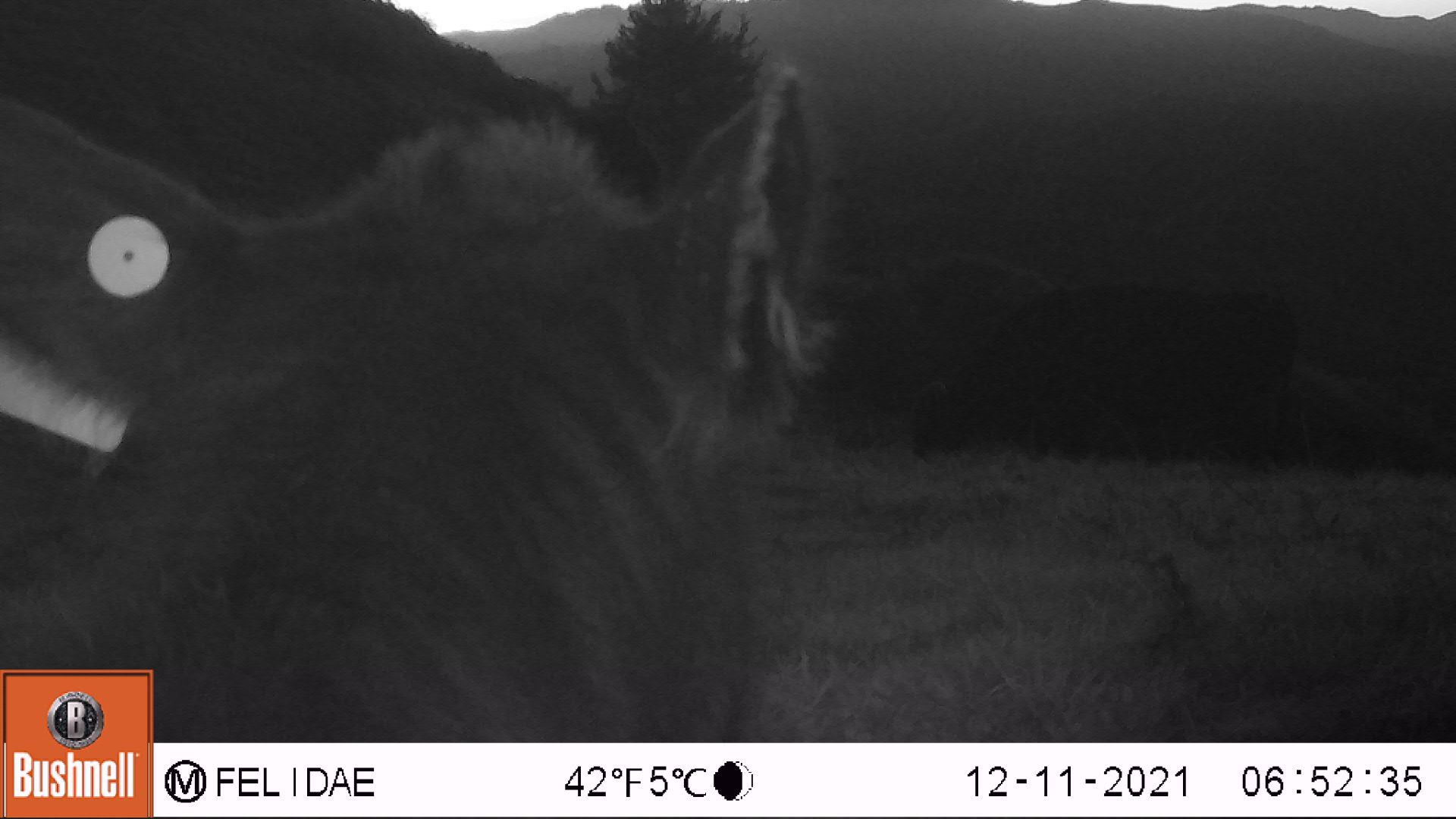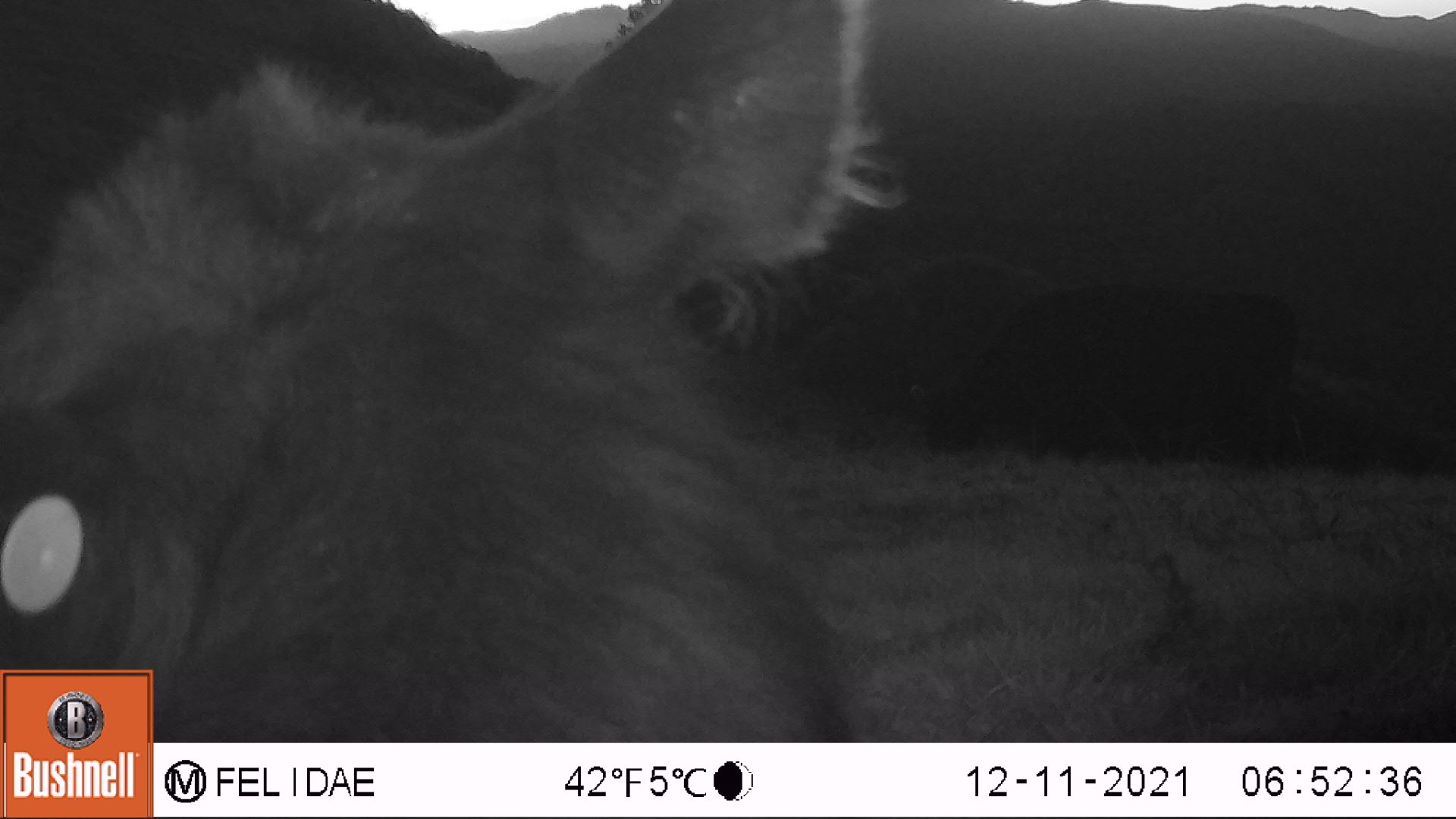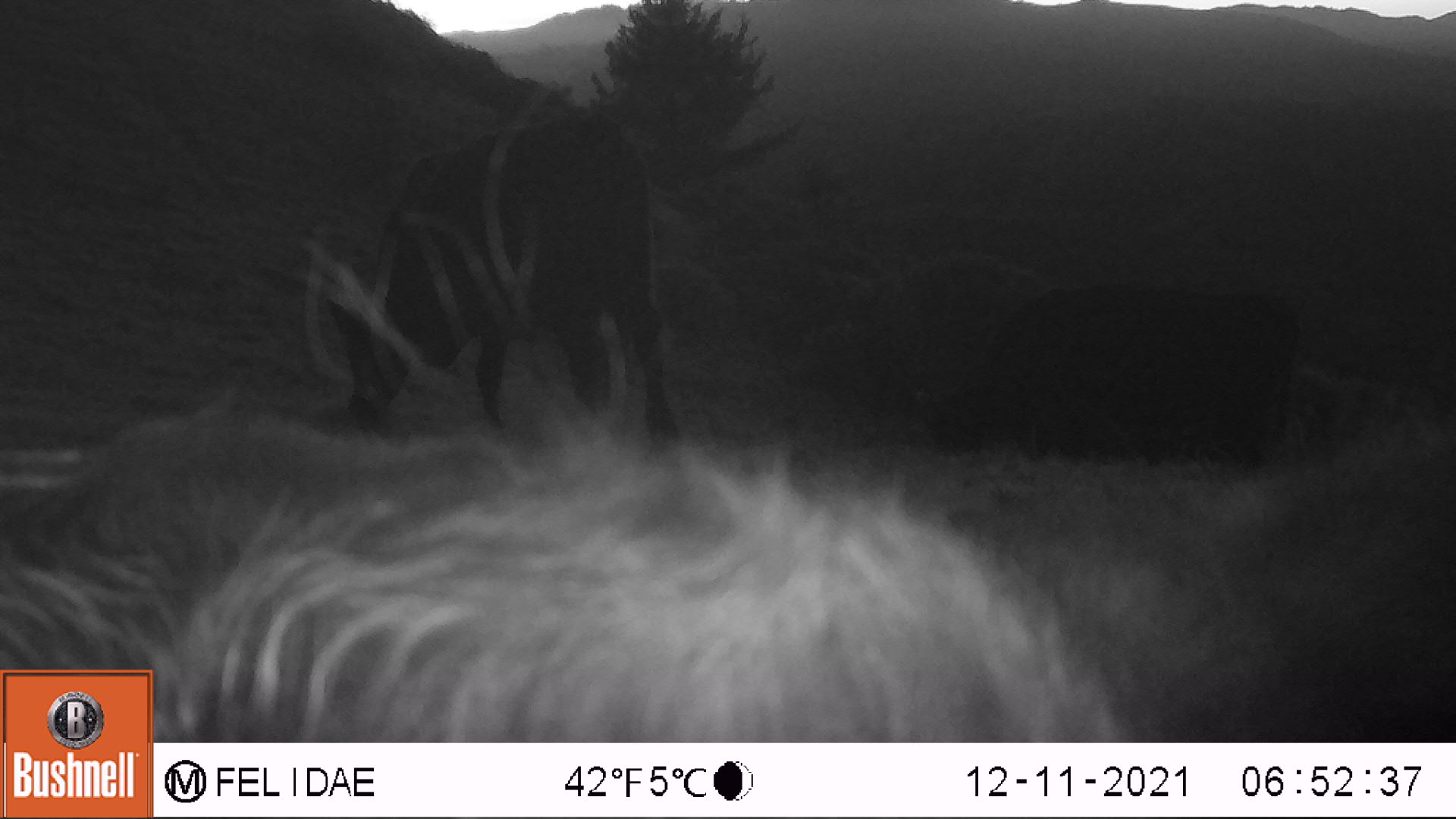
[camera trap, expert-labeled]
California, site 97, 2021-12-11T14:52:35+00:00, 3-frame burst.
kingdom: Animalia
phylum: Chordata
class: Mammalia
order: Artiodactyla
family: Bovidae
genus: Bos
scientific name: Bos taurus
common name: domestic cattle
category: cattle